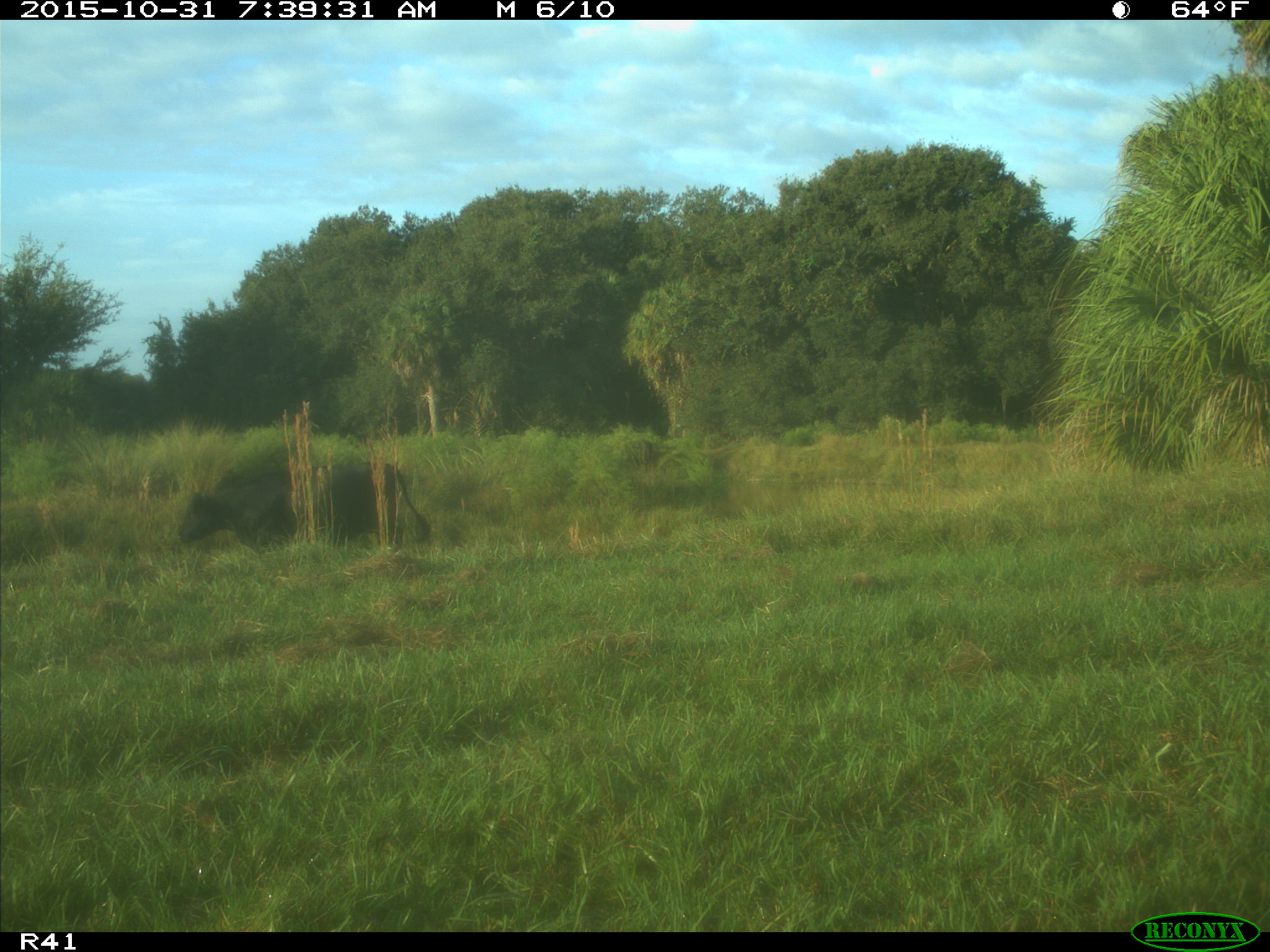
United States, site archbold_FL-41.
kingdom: Animalia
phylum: Chordata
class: Mammalia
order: Artiodactyla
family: Bovidae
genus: Bos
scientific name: Bos taurus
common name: domestic cow